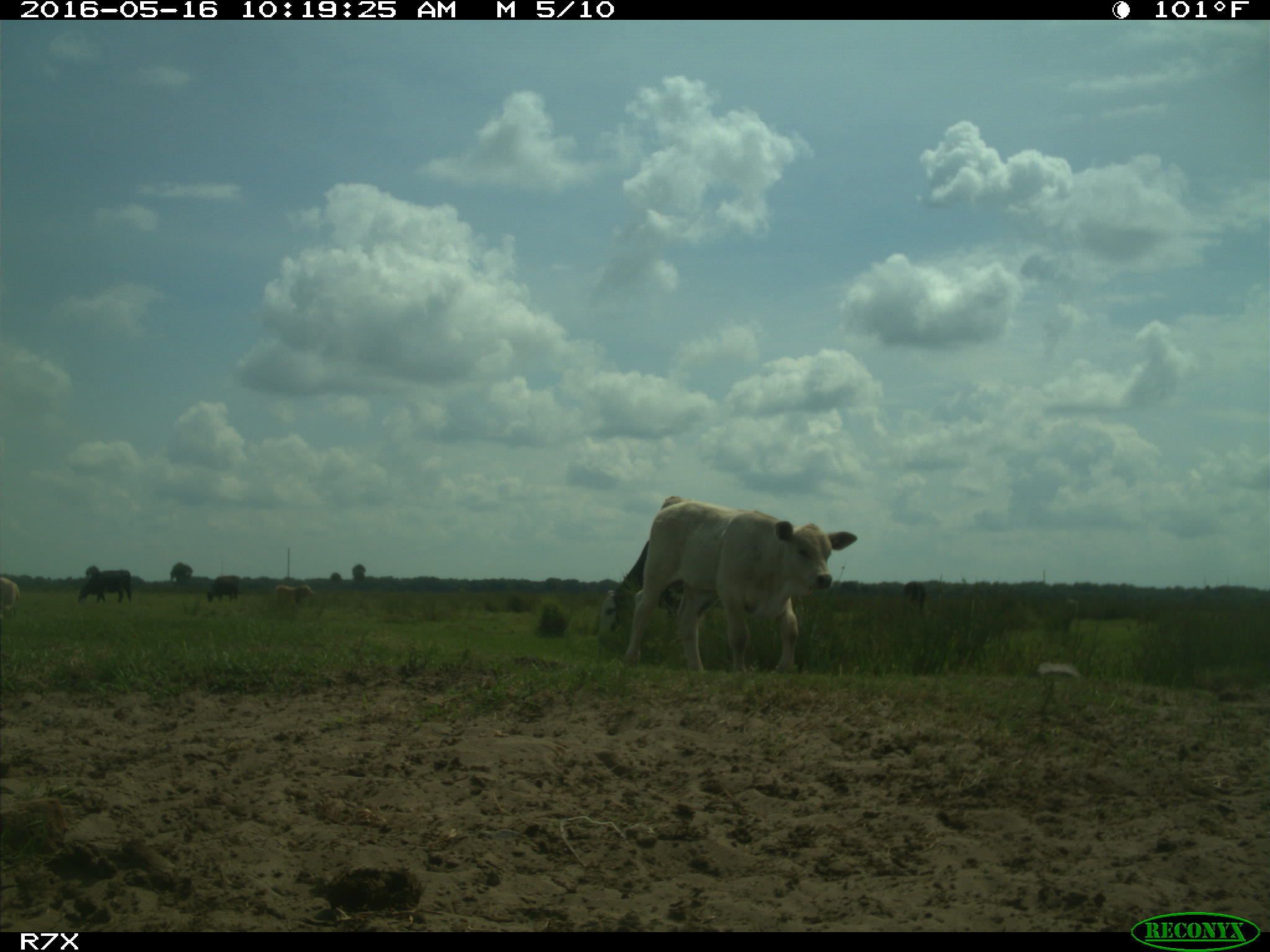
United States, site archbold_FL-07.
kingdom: Animalia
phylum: Chordata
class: Mammalia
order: Artiodactyla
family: Bovidae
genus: Bos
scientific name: Bos taurus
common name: domestic cow